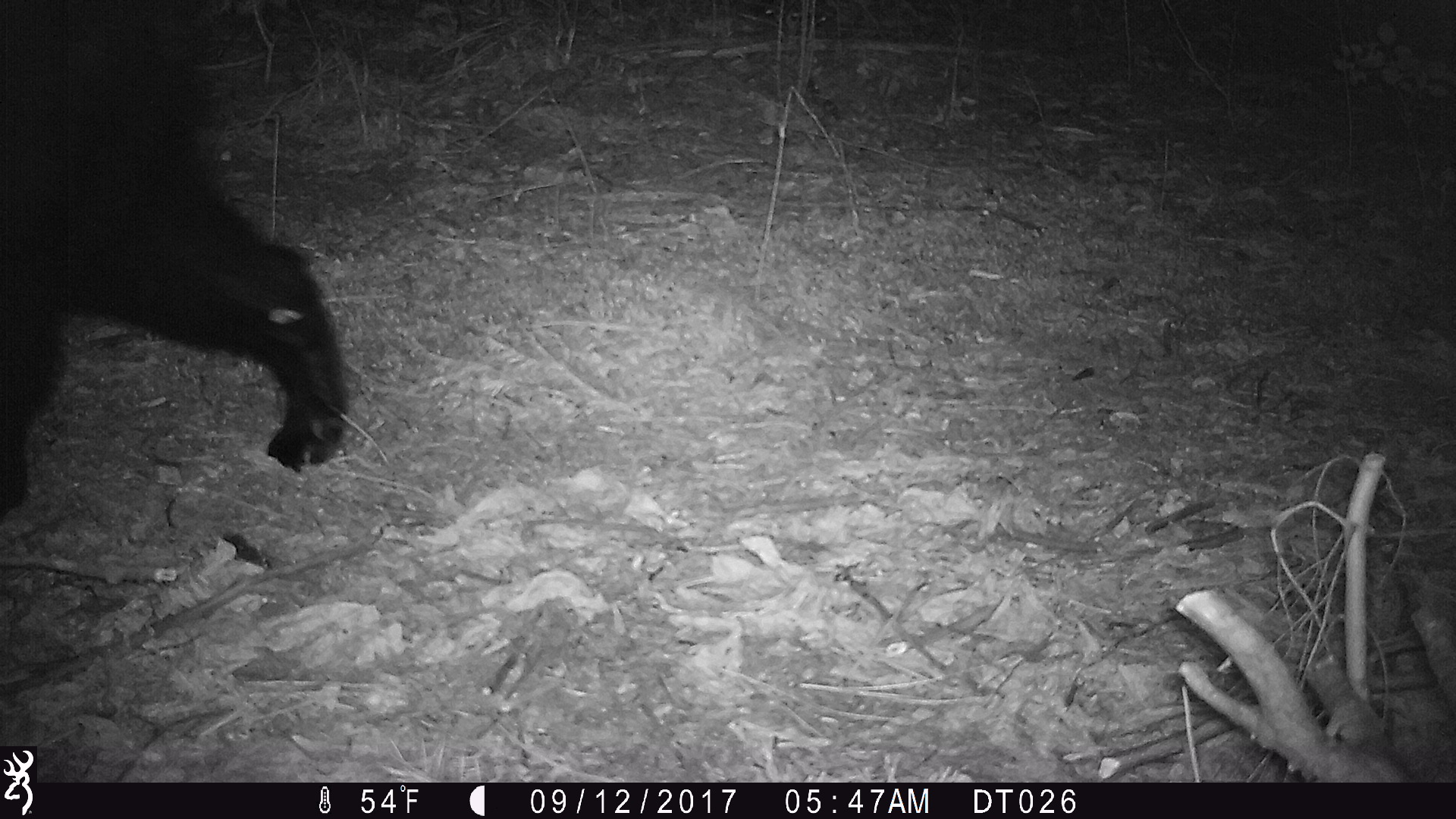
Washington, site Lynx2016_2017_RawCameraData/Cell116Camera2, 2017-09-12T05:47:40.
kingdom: Animalia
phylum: Chordata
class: Mammalia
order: Carnivora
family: Ursidae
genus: Ursus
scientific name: Ursus americanus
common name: american black bear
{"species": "Ursus americanus (american black bear)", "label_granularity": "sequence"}